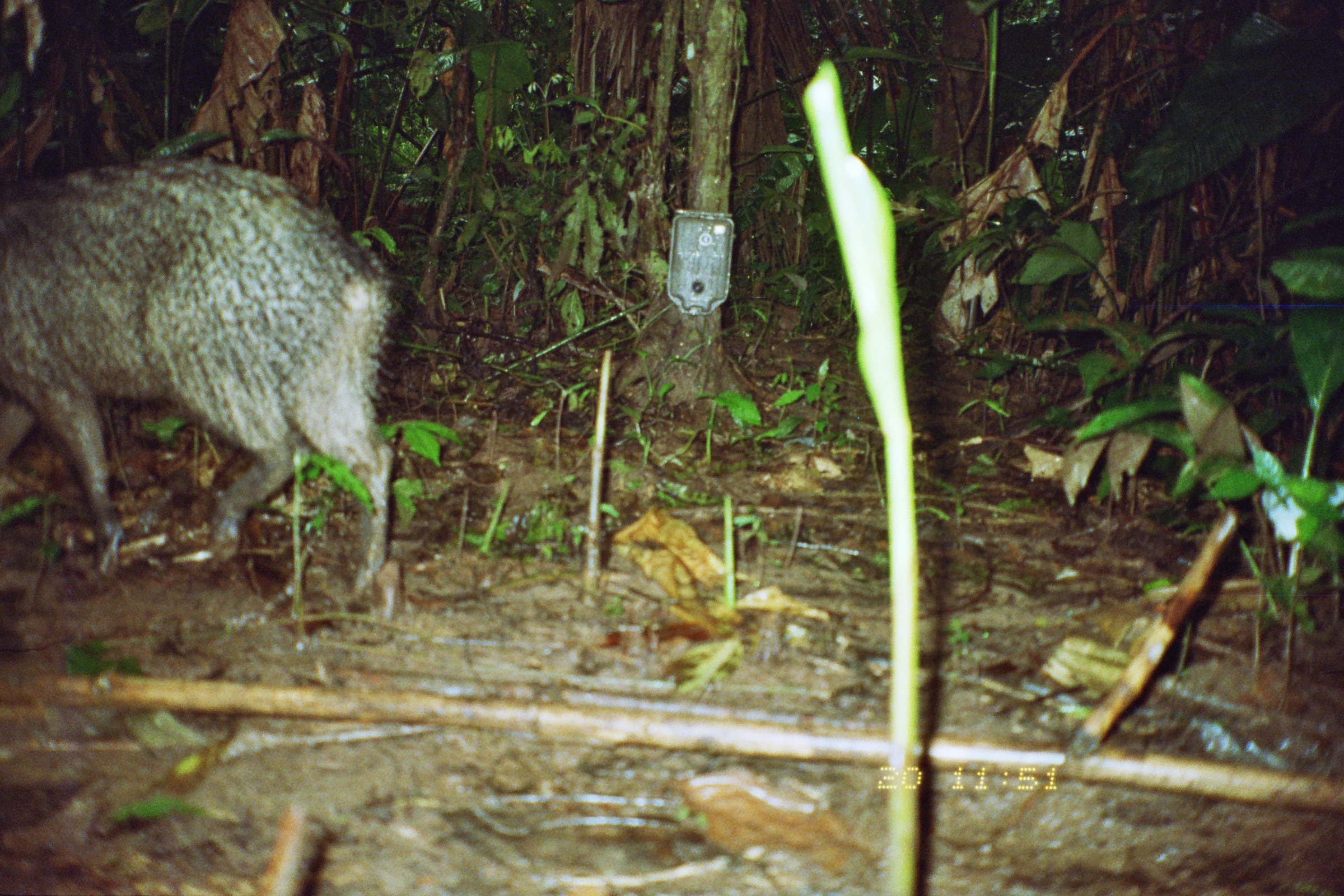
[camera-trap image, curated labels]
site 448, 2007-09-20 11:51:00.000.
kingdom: Animalia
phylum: Chordata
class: Mammalia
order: Artiodactyla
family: Tayassuidae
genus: Tayassu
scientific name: Tayassu pecari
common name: white-lipped peccary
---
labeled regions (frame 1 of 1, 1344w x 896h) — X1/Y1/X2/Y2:
tayassu pecari: 0/149/394/587